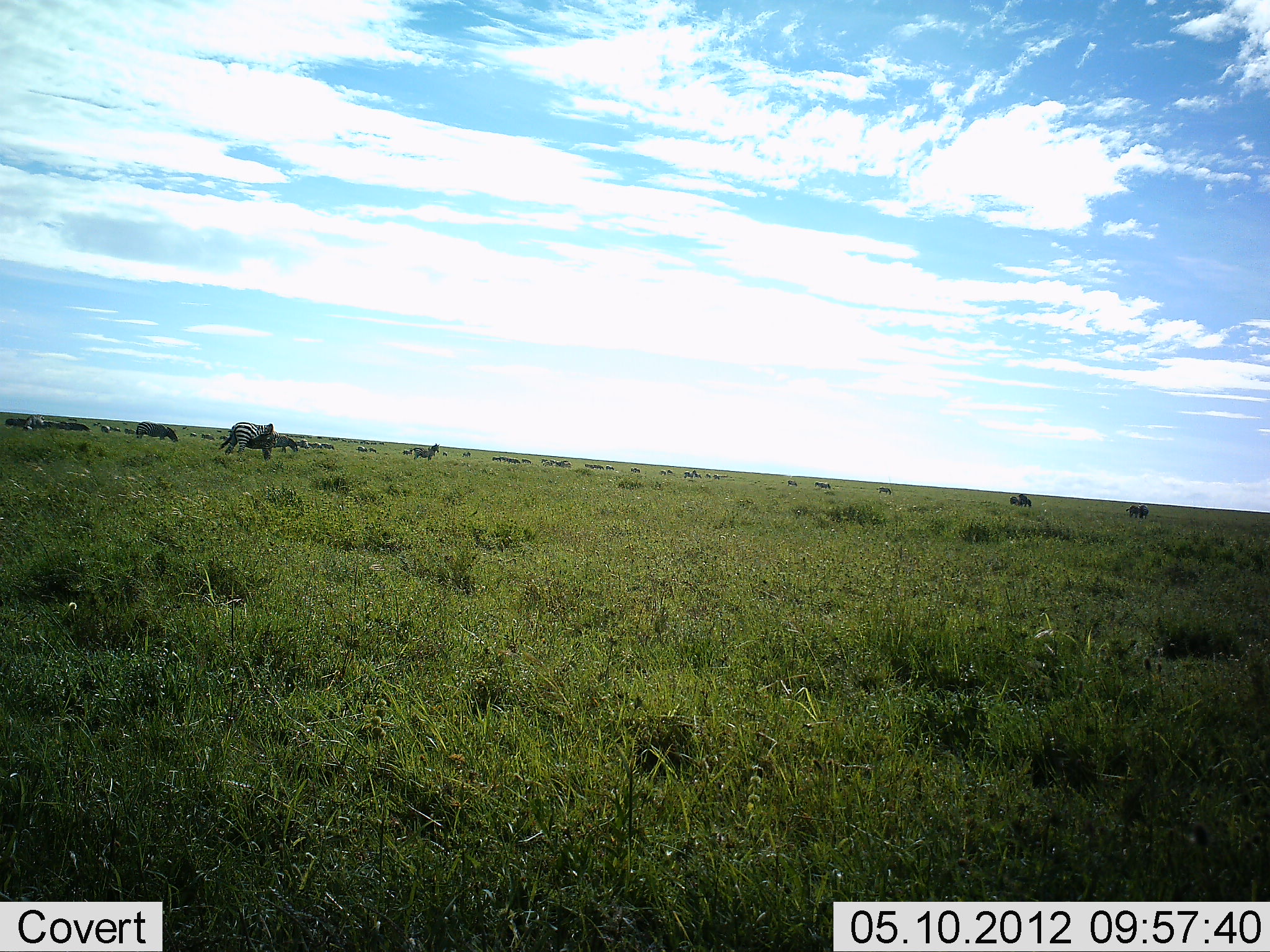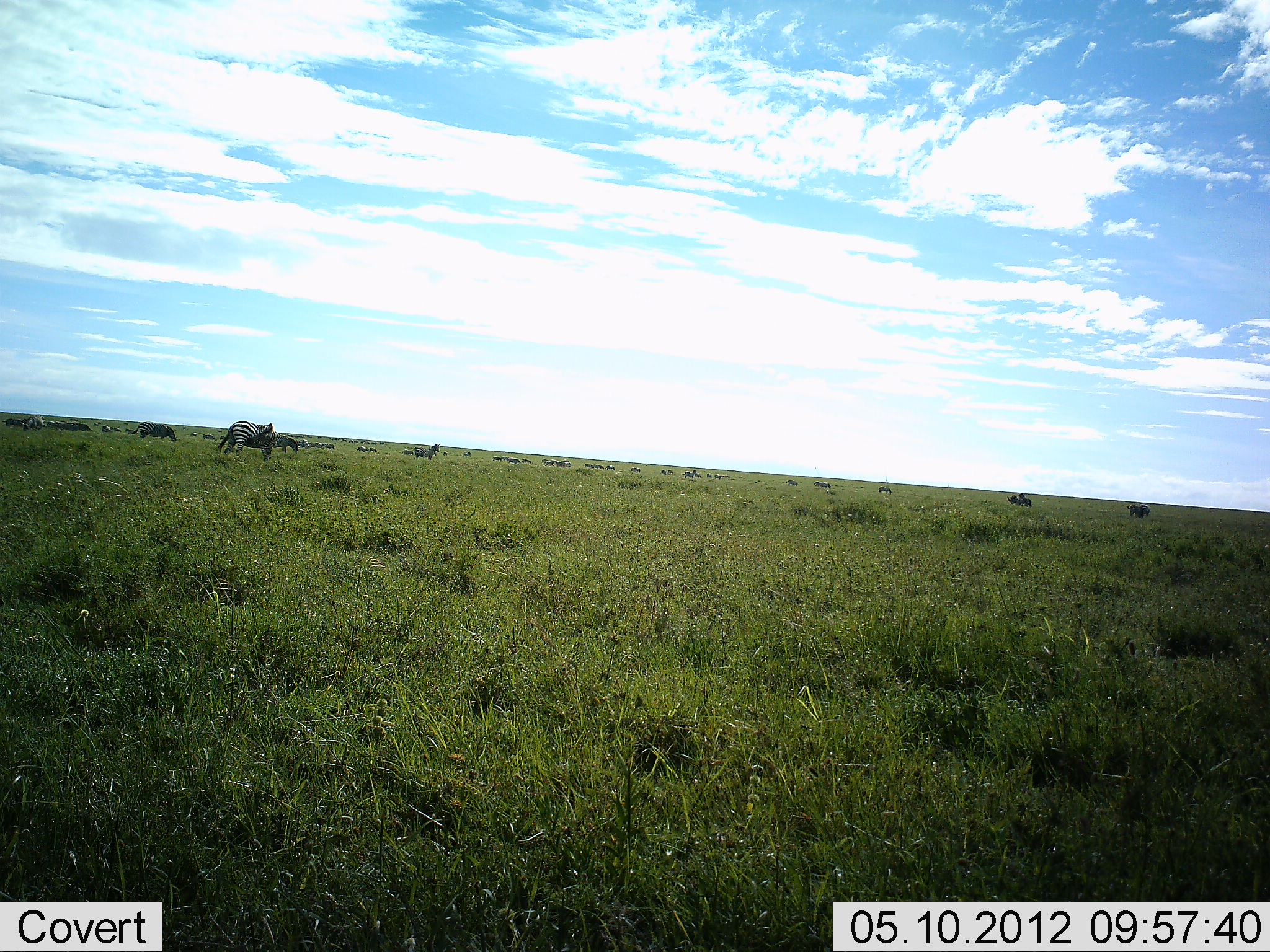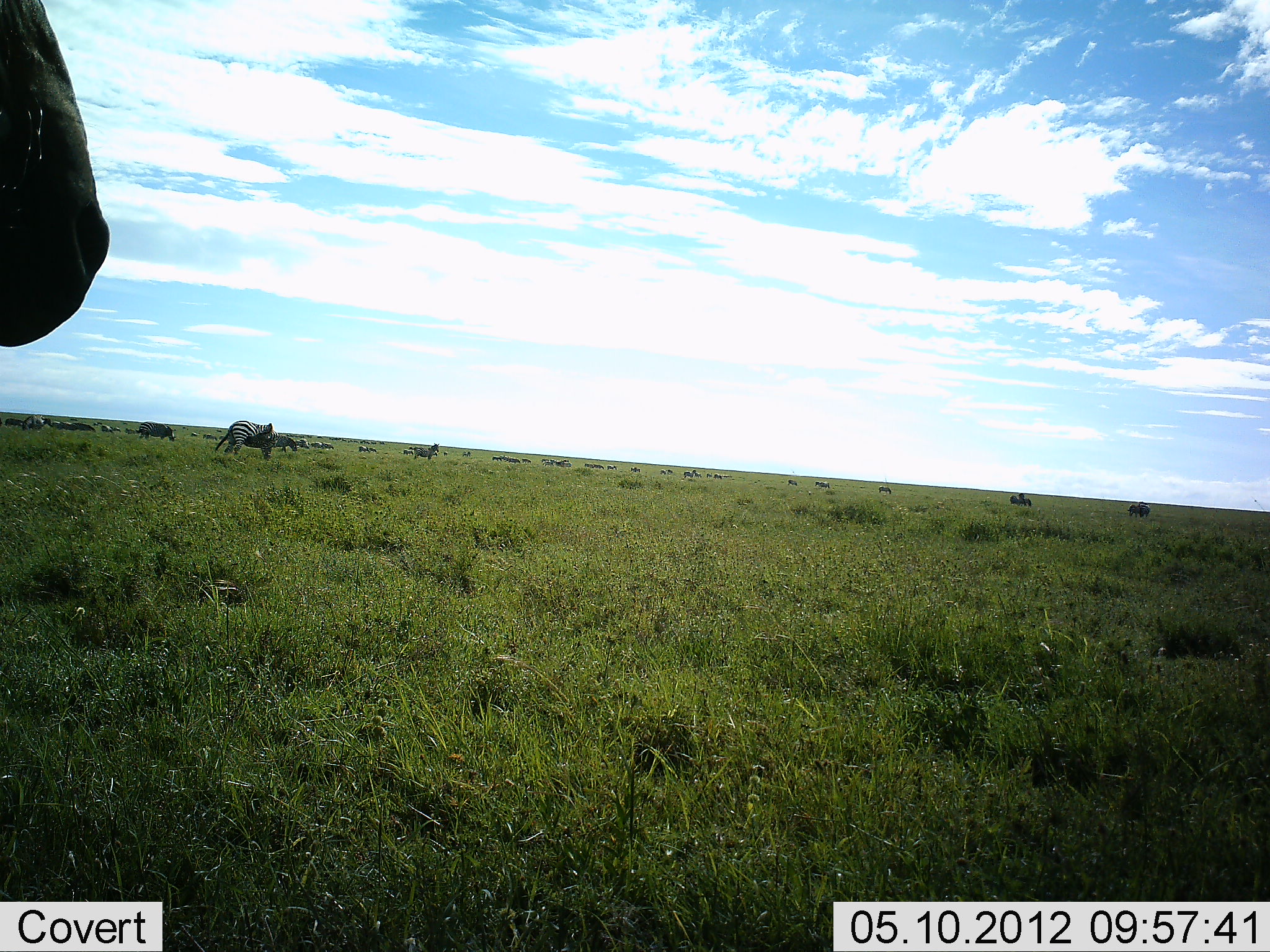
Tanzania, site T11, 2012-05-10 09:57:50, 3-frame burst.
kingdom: Animalia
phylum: Chordata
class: Mammalia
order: Perissodactyla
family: Equidae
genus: Equus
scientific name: Equus quagga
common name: plains zebra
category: zebra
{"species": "zebra (plains zebra) (Equus quagga)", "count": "11-50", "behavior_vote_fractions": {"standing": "55%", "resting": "0%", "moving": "55%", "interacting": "18%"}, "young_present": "0%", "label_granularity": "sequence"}